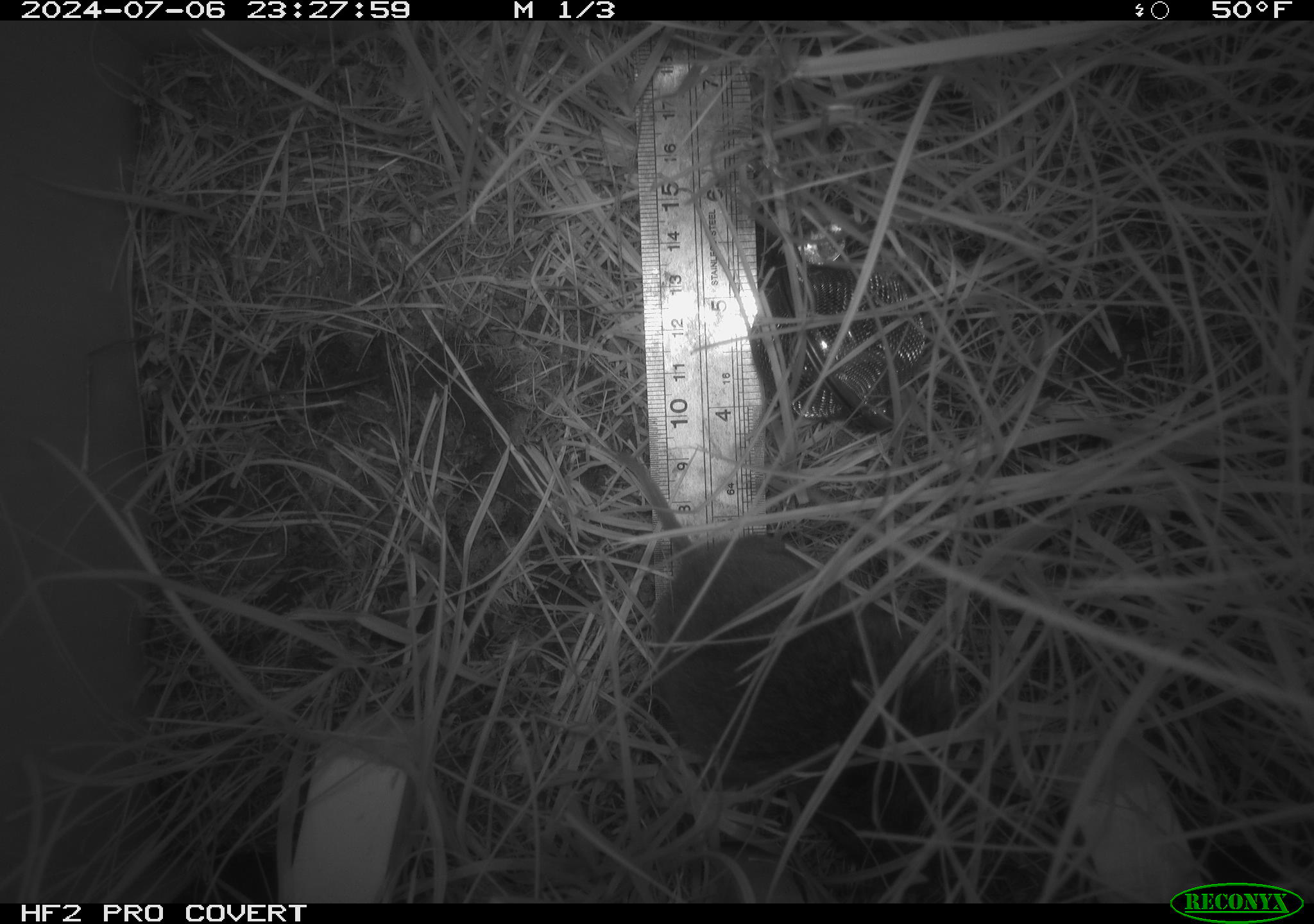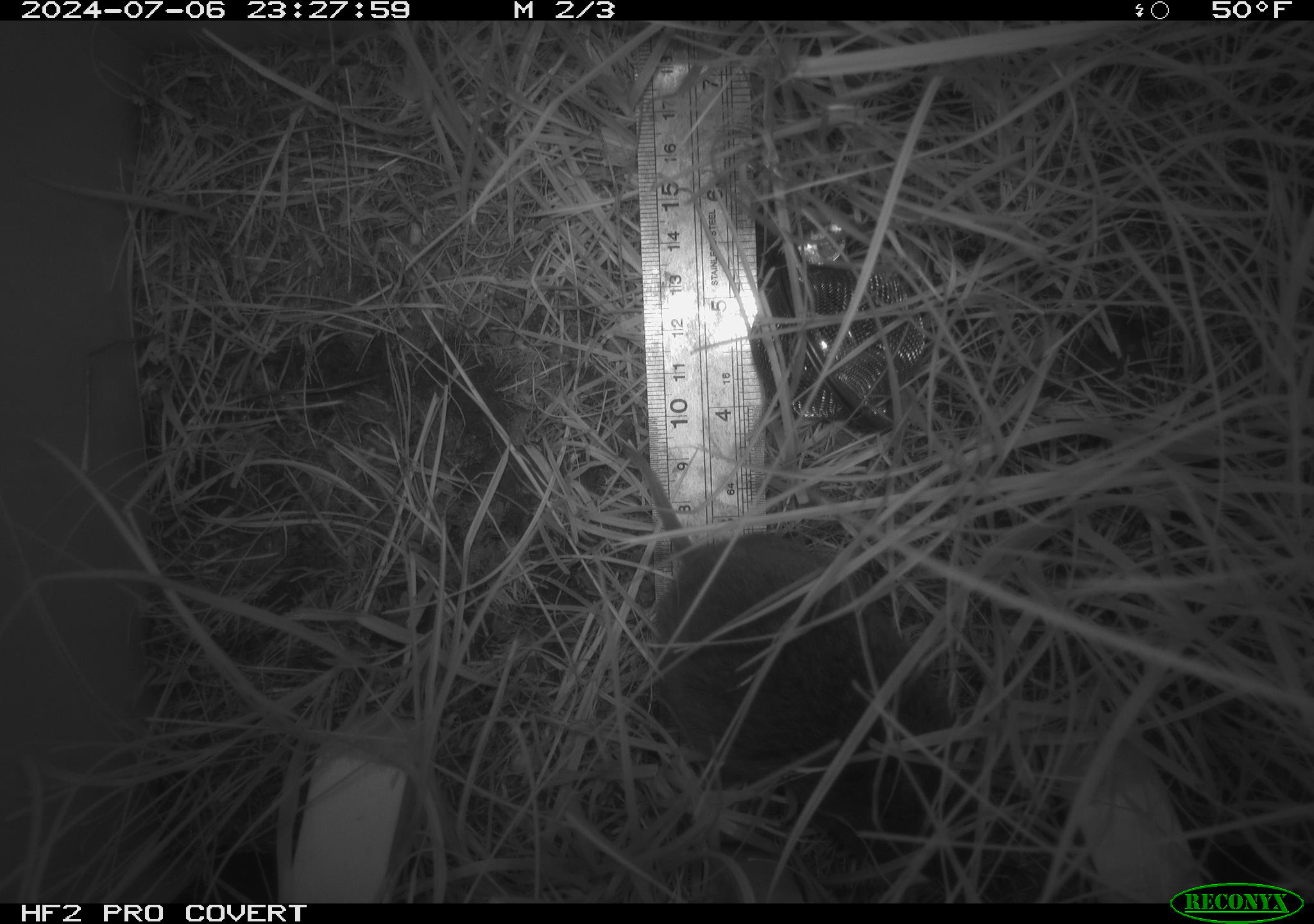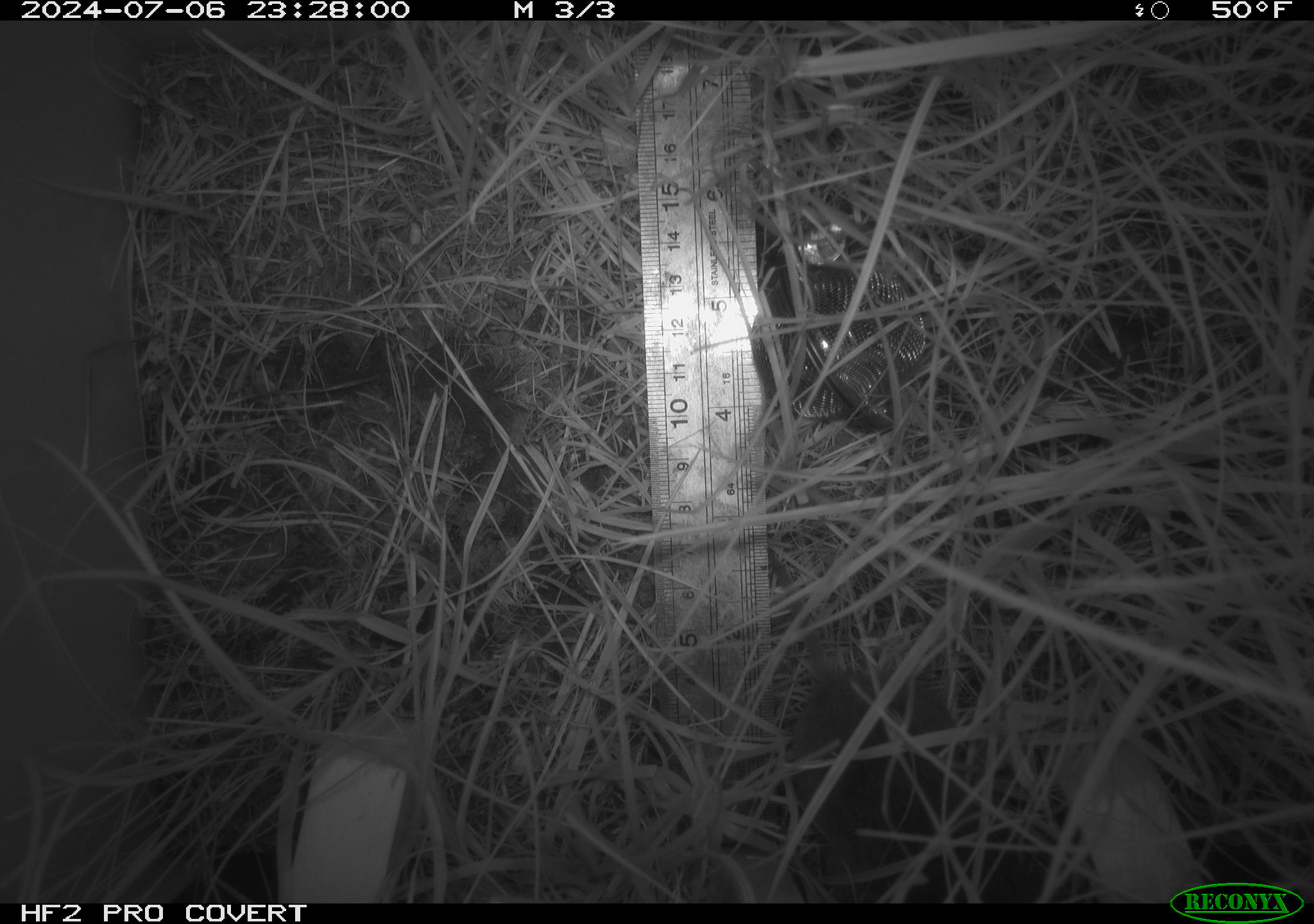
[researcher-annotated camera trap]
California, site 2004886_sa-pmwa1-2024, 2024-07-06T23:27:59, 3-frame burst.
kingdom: Animalia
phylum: Chordata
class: Mammalia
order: Rodentia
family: Cricetidae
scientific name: Arvicolinae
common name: voles, lemmings, and muskrats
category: arvicolinae subfamily